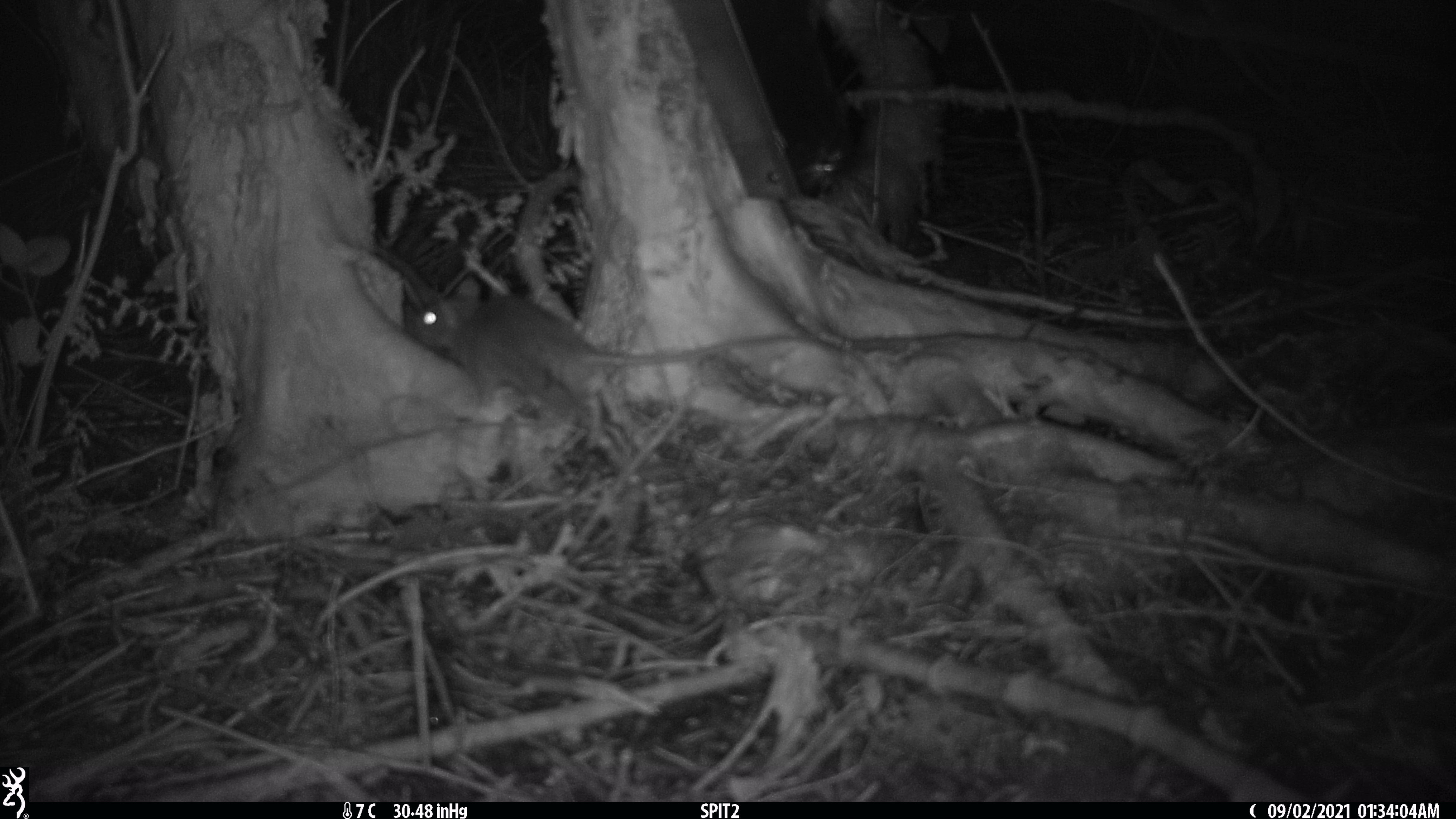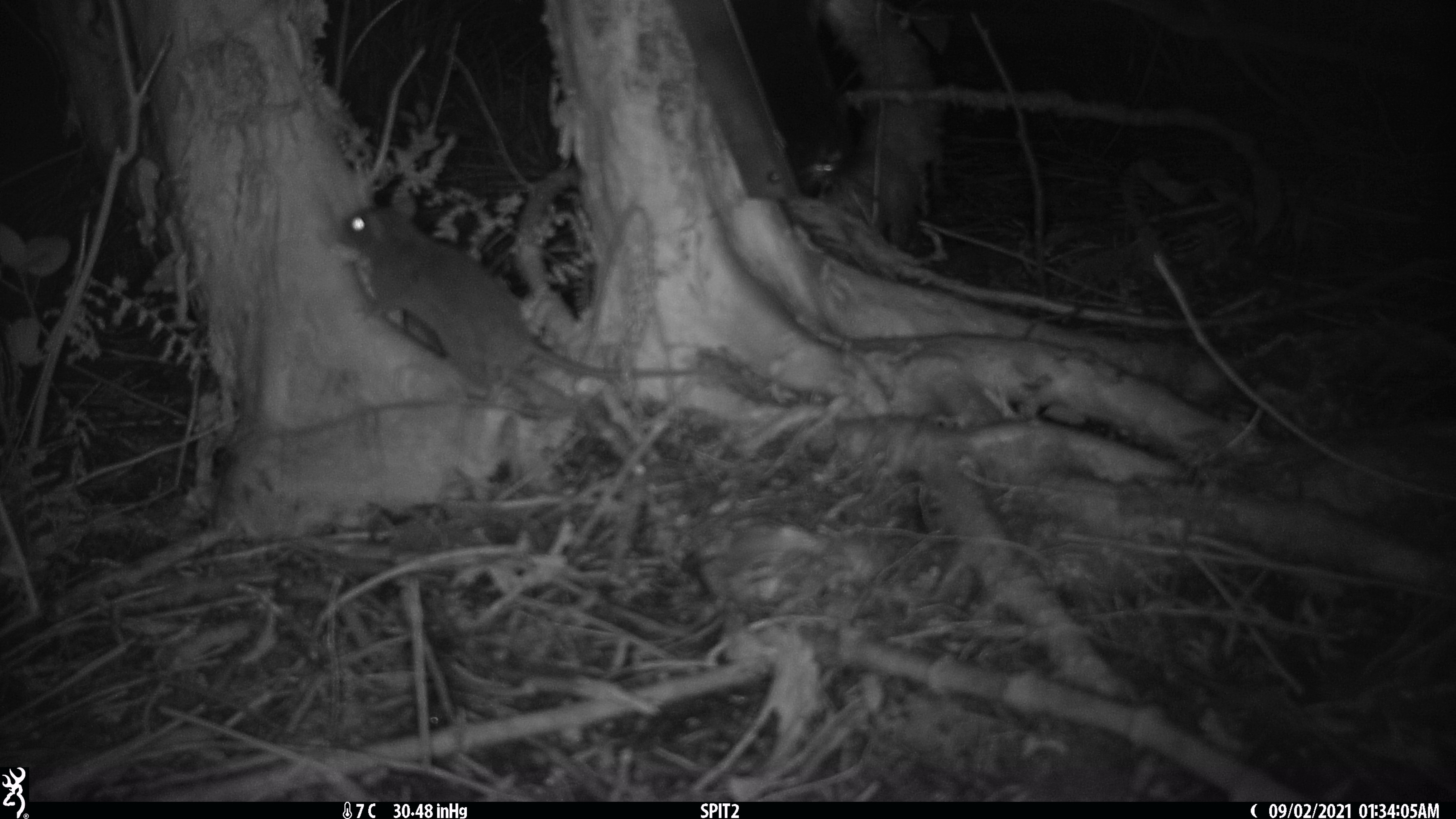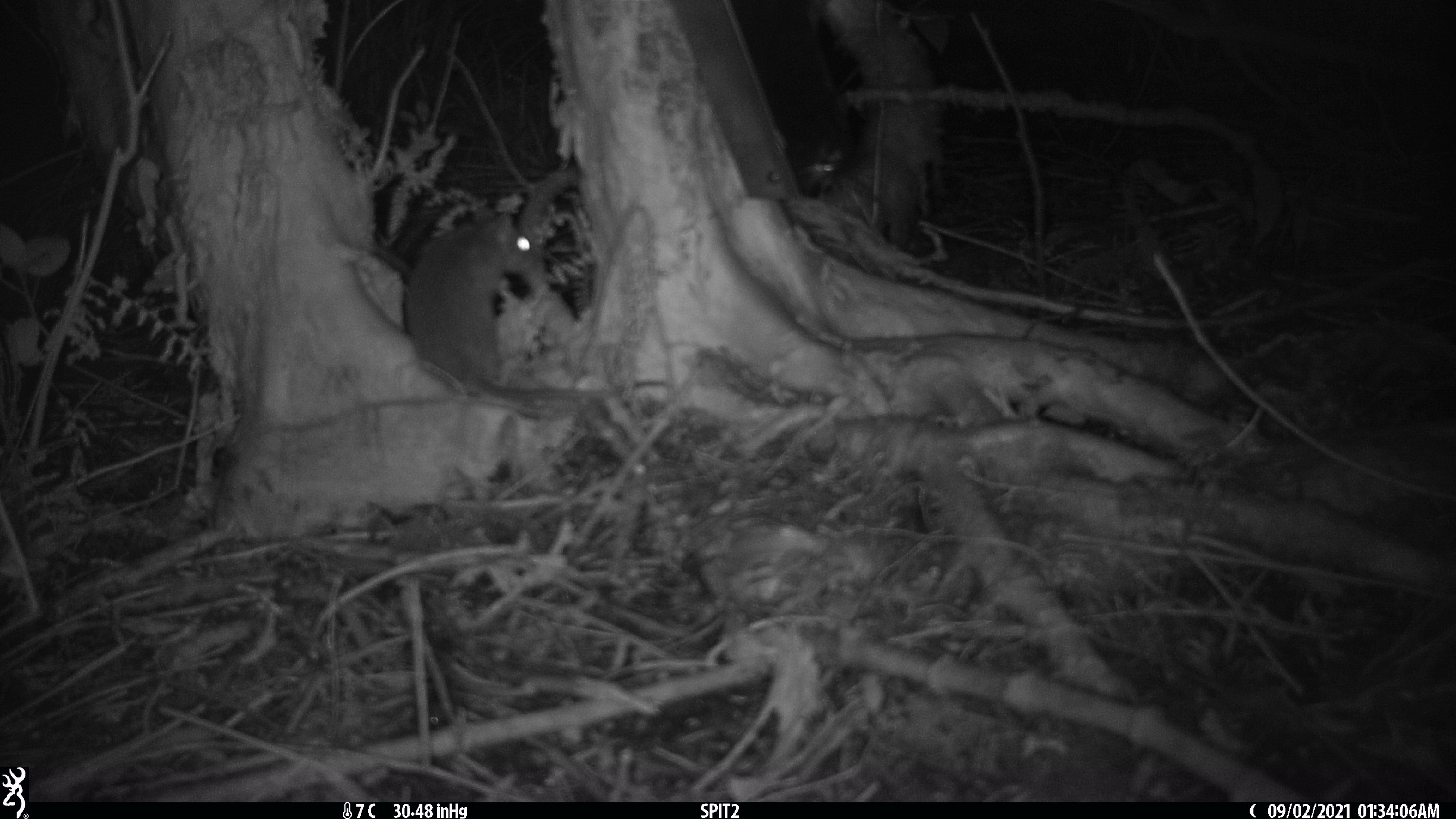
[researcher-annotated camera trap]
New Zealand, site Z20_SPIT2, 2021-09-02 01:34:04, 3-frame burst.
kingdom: Animalia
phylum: Chordata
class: Mammalia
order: Rodentia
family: Muridae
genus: Rattus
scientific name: Rattus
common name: rat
Rat (Rattus).